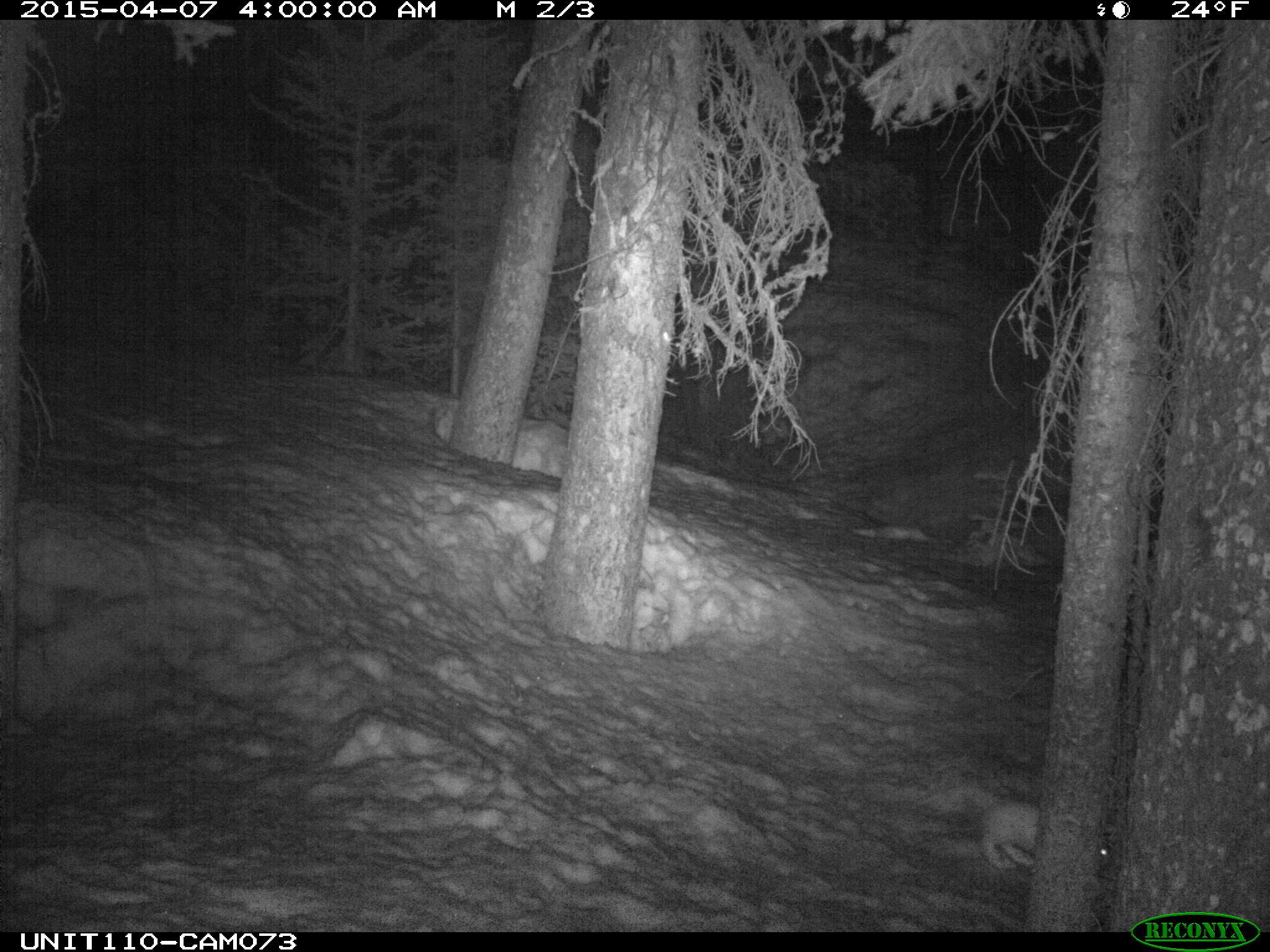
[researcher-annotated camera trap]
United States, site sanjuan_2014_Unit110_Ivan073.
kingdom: Animalia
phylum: Chordata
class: Mammalia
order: Lagomorpha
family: Leporidae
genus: Lepus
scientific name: Lepus americanus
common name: snowshoe hare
Lepus americanus (snowshoe hare).